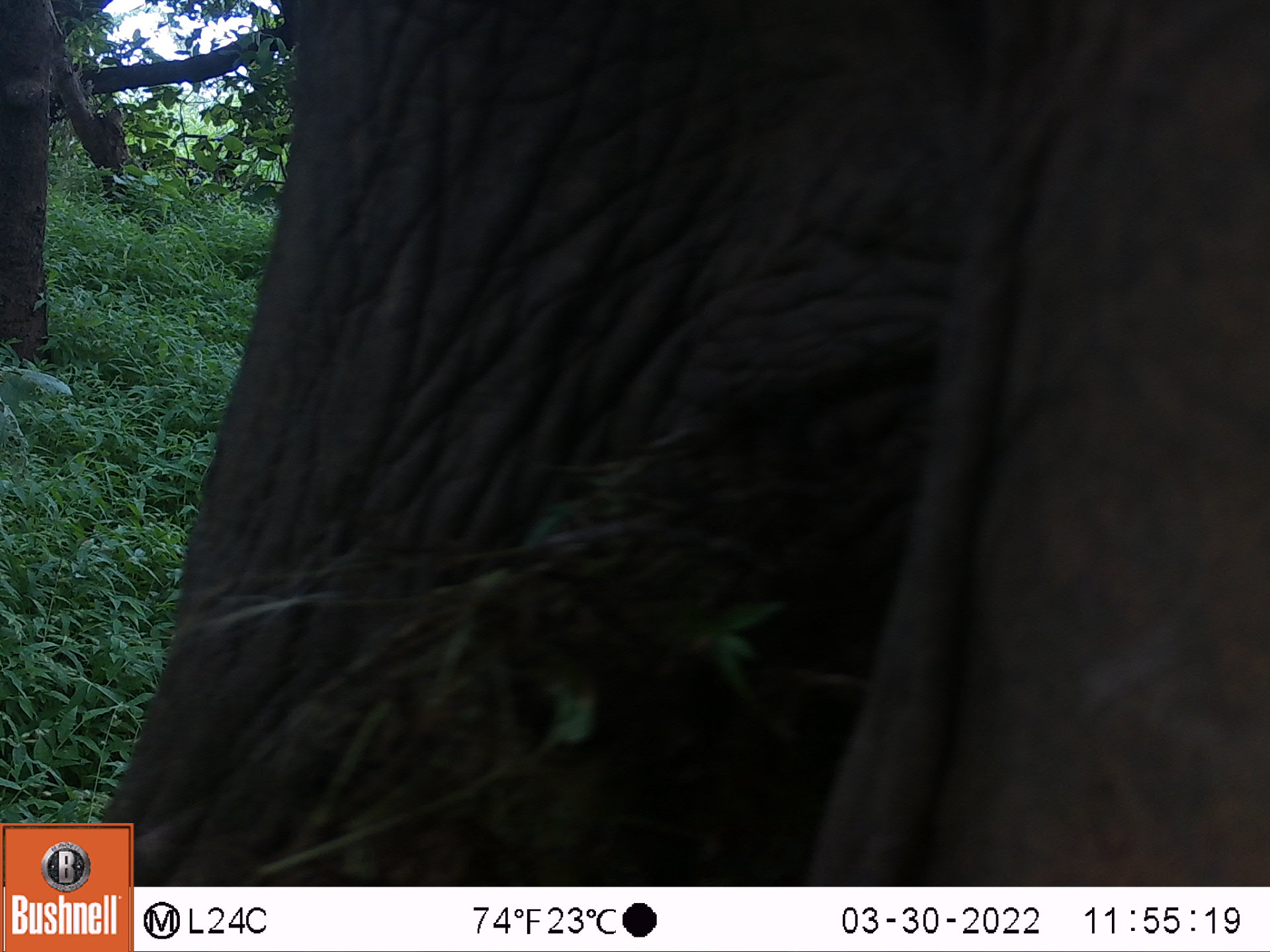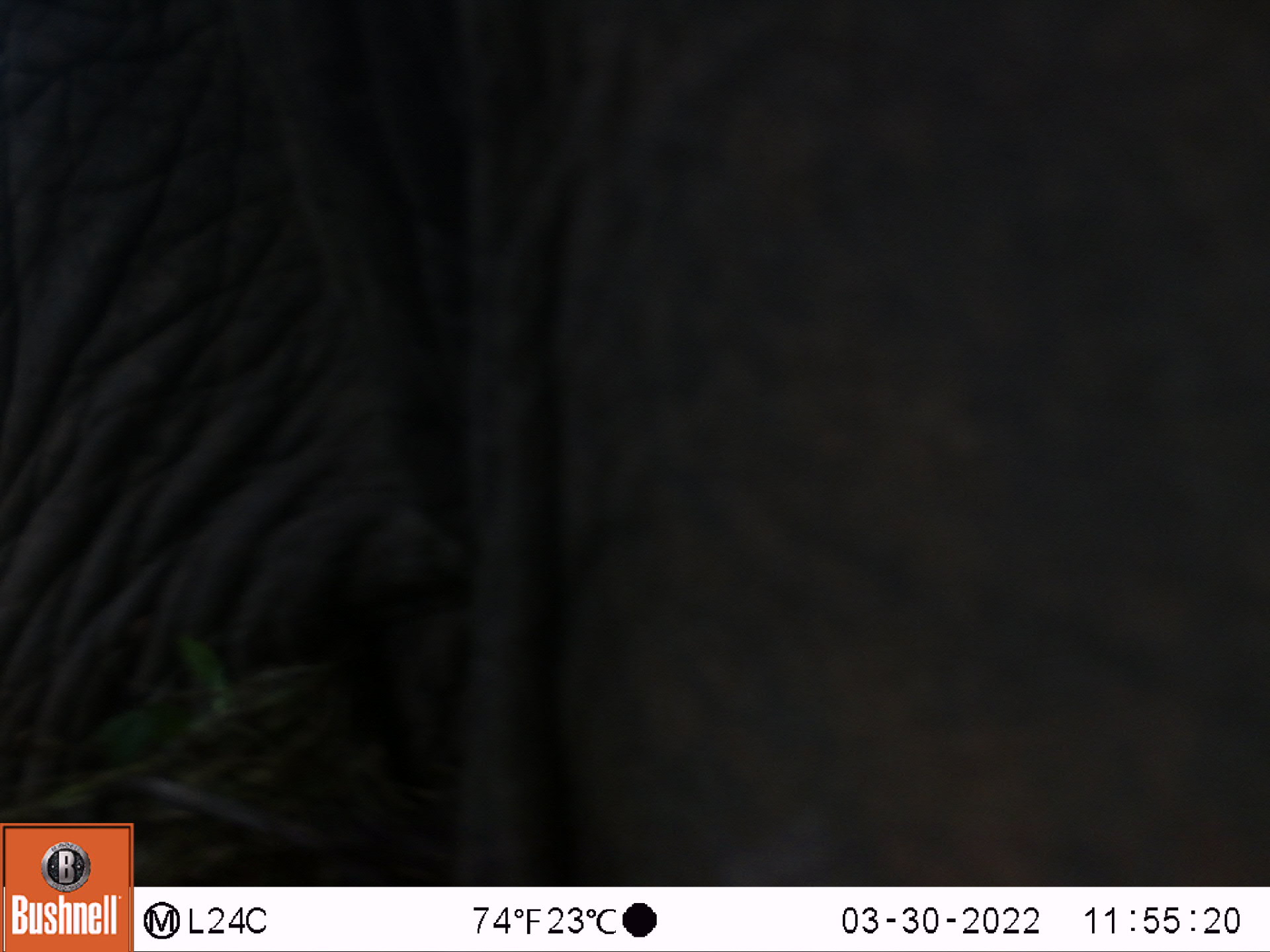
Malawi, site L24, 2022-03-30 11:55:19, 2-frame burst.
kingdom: Animalia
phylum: Chordata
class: Mammalia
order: Proboscidea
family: Elephantidae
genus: Loxodonta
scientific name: Loxodonta africana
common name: african savanna elephant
African savanna elephant (Loxodonta africana), count 1.